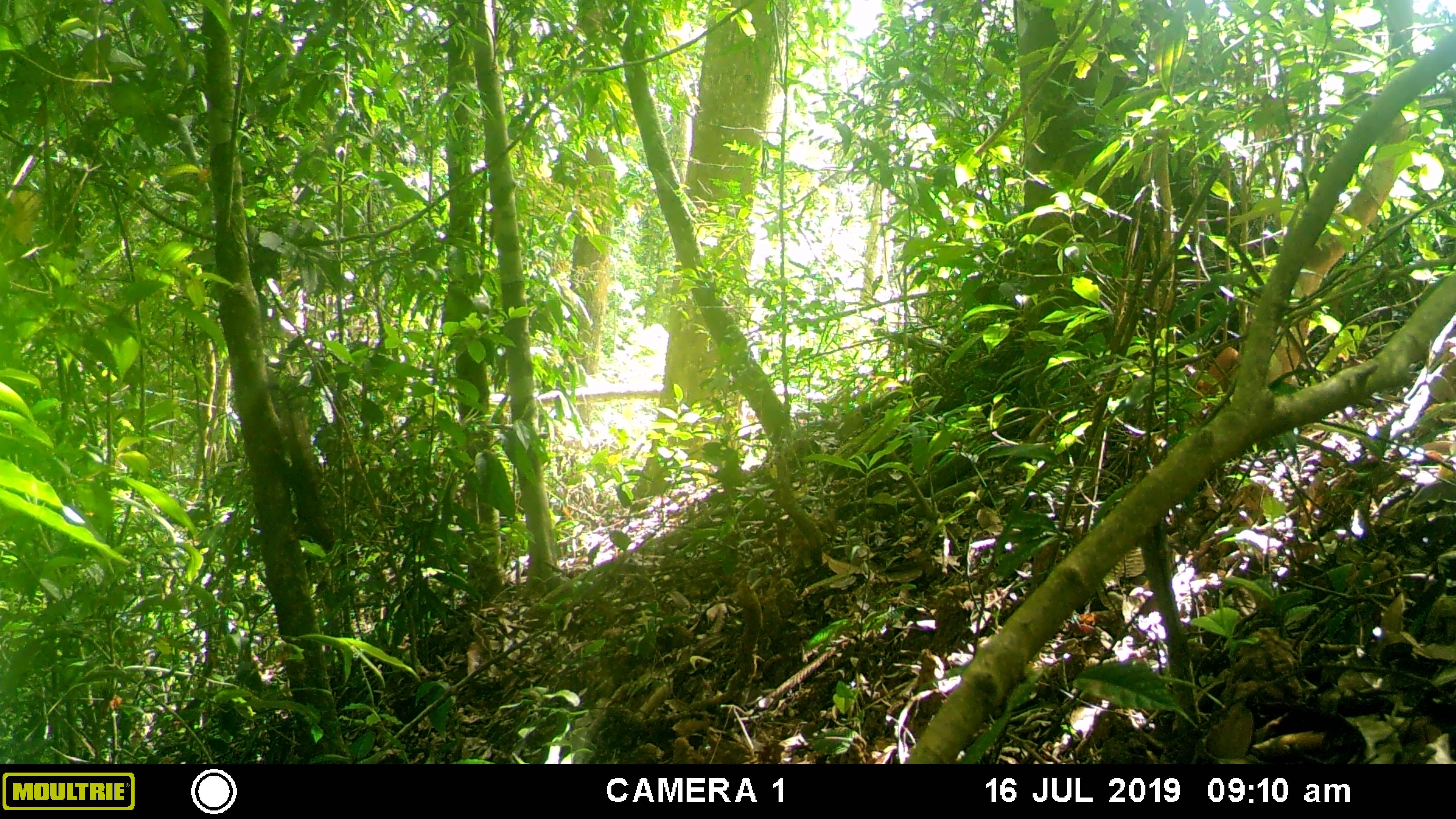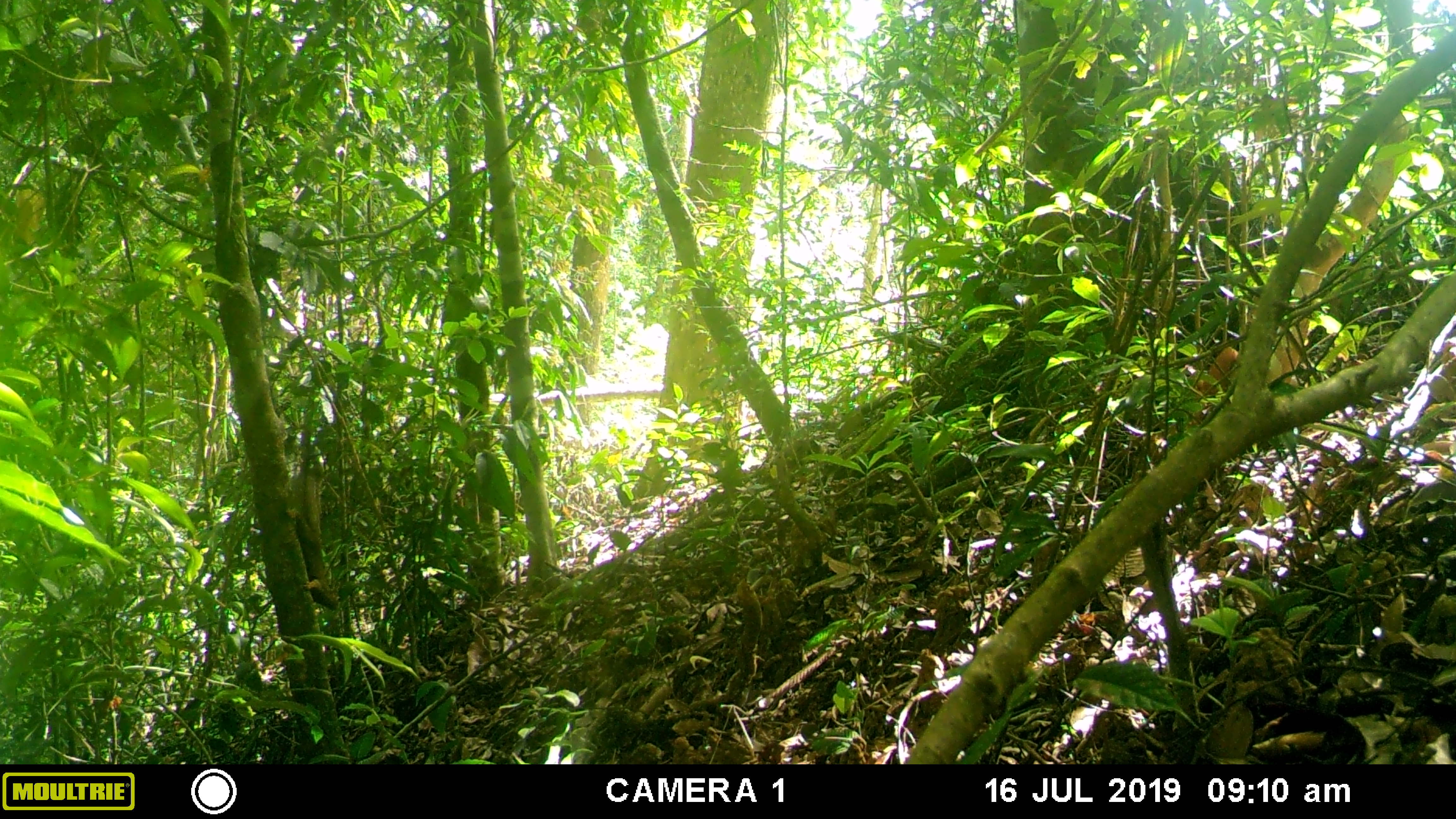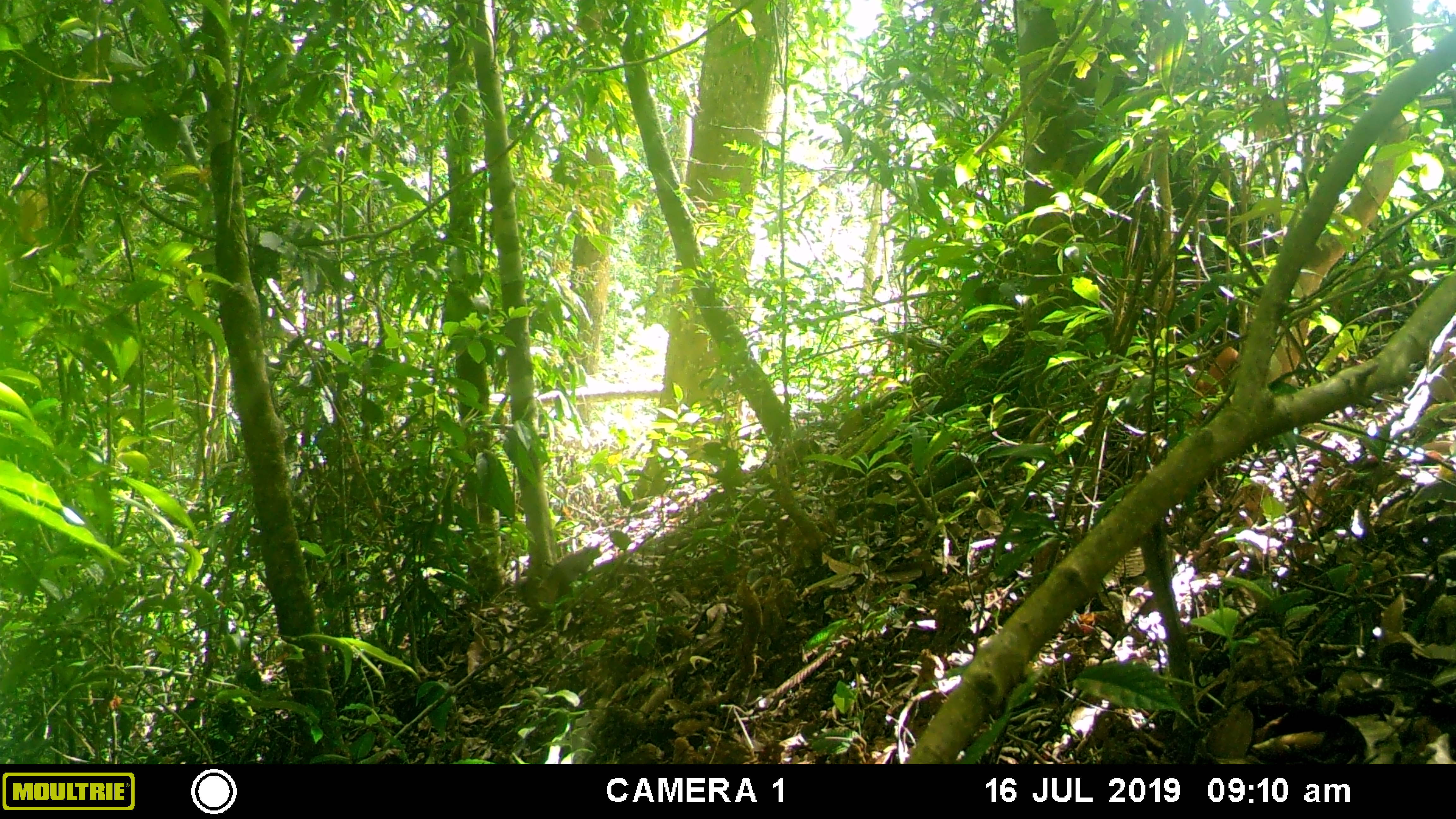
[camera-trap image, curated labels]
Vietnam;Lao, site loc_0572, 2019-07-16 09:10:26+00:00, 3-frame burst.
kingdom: Animalia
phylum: Chordata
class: Mammalia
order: Rodentia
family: Sciuridae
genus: Callosciurus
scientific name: Callosciurus erythraeus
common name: pallas's squirrel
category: pallass squirrel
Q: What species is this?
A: Pallass squirrel (pallas's squirrel) (Callosciurus erythraeus).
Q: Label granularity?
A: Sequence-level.